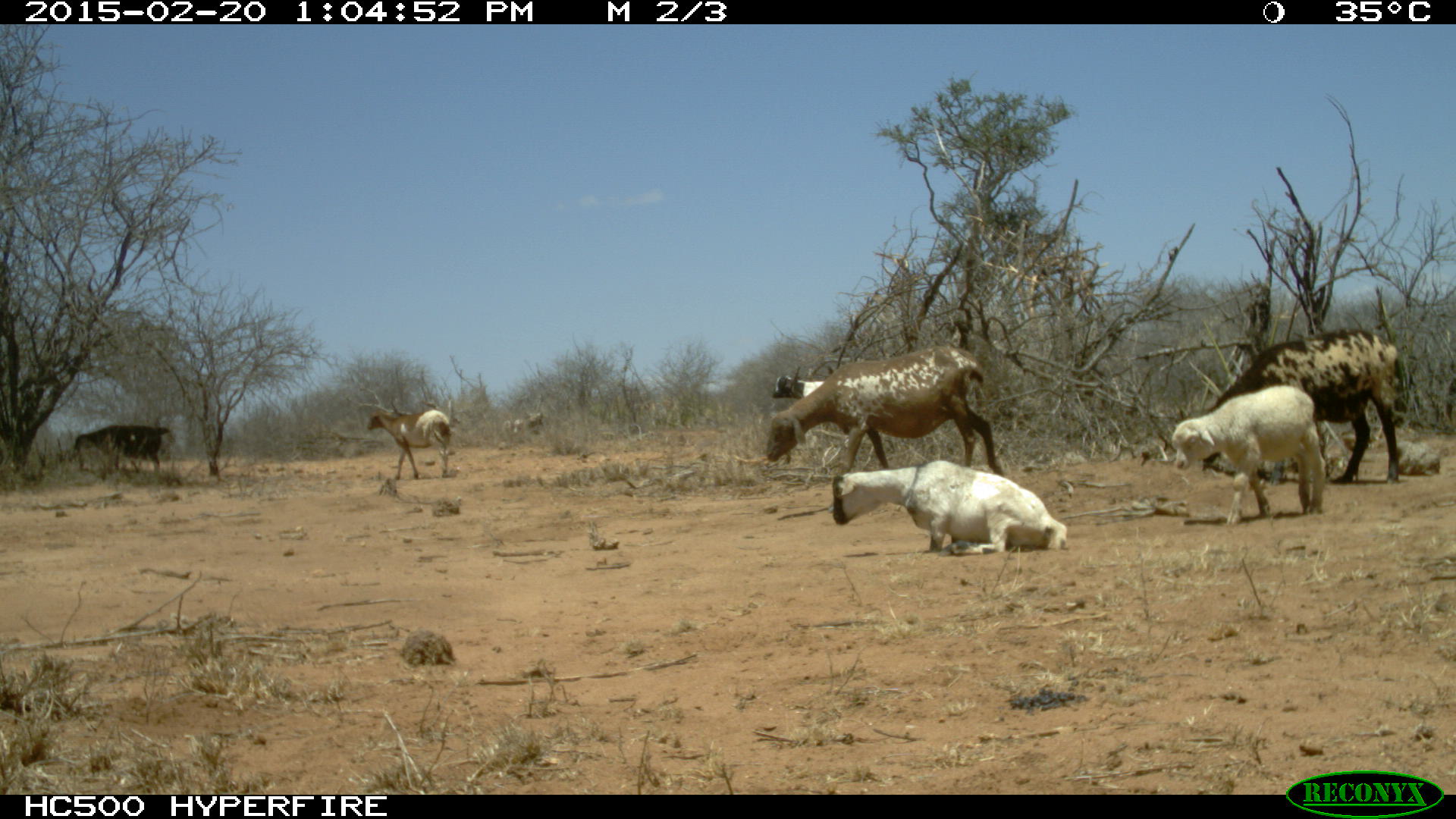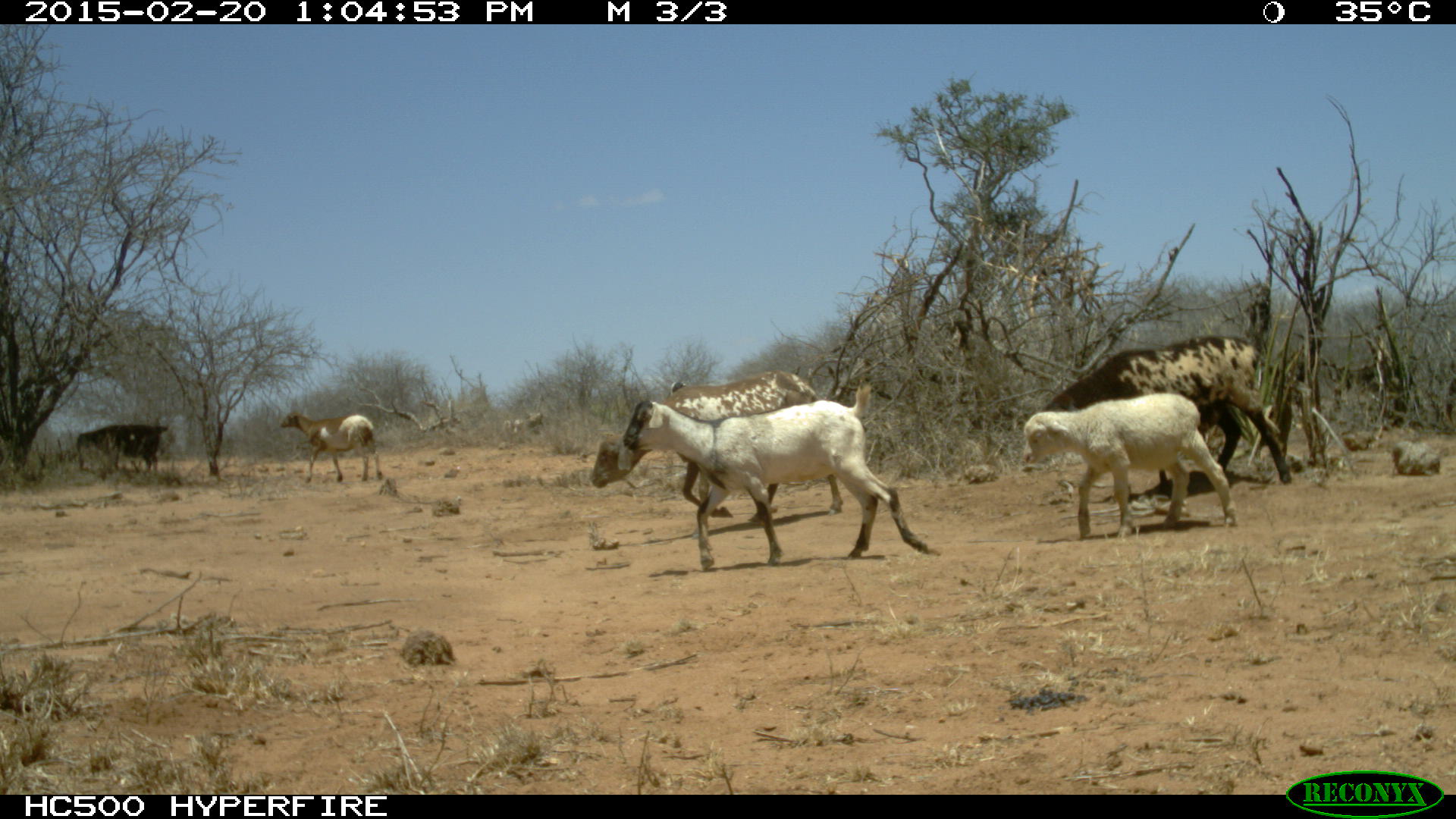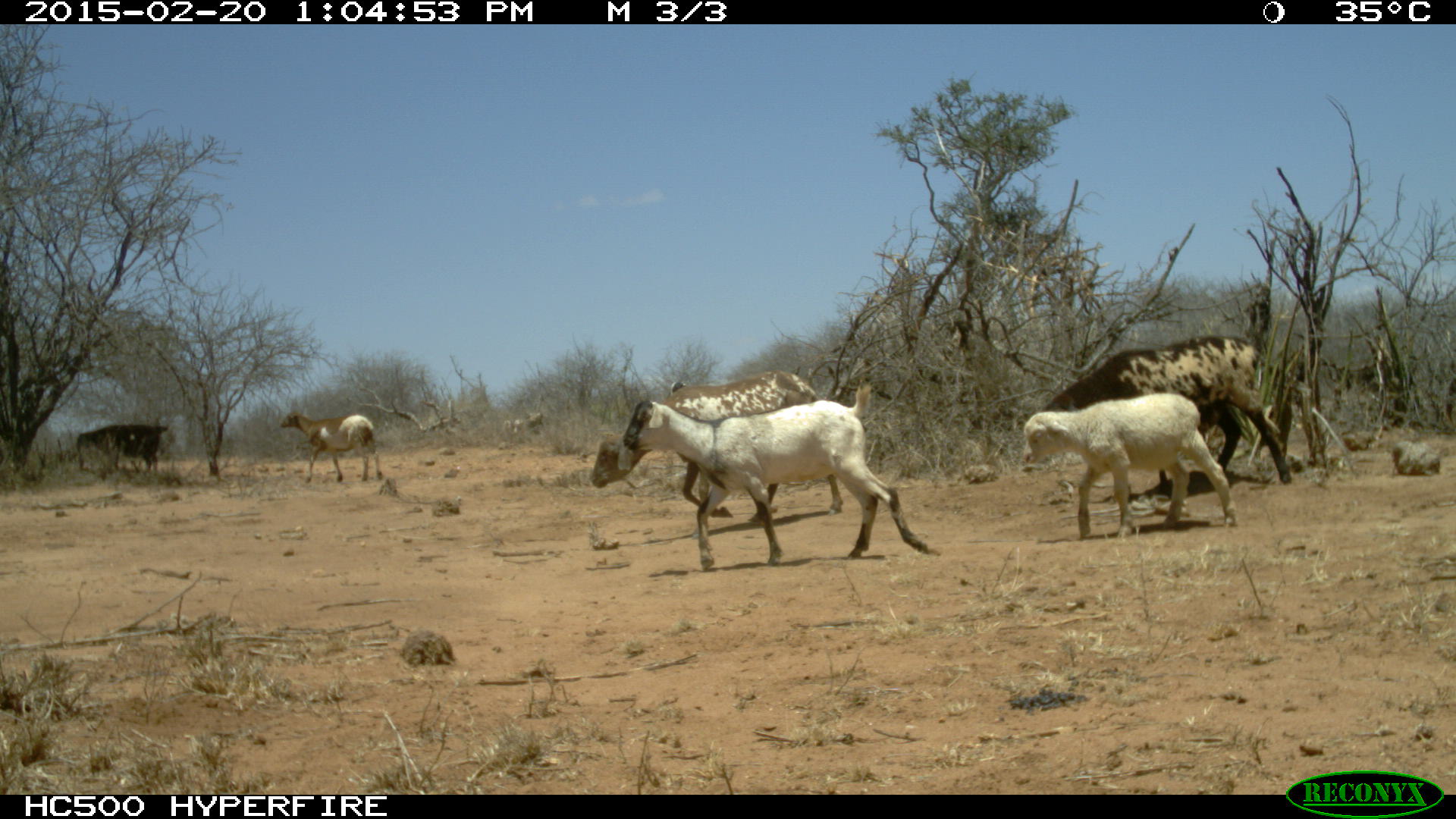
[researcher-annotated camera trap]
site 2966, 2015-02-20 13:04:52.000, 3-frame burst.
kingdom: Animalia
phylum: Chordata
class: Mammalia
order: Artiodactyla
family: Bovidae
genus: Capra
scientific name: Capra aegagrus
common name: wild goat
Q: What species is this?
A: Capra aegagrus (wild goat).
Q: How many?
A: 3.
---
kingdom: Animalia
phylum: Chordata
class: Mammalia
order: Artiodactyla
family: Bovidae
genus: Ovis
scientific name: Ovis aries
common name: domestic sheep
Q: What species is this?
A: Ovis aries (domestic sheep).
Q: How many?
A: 6.